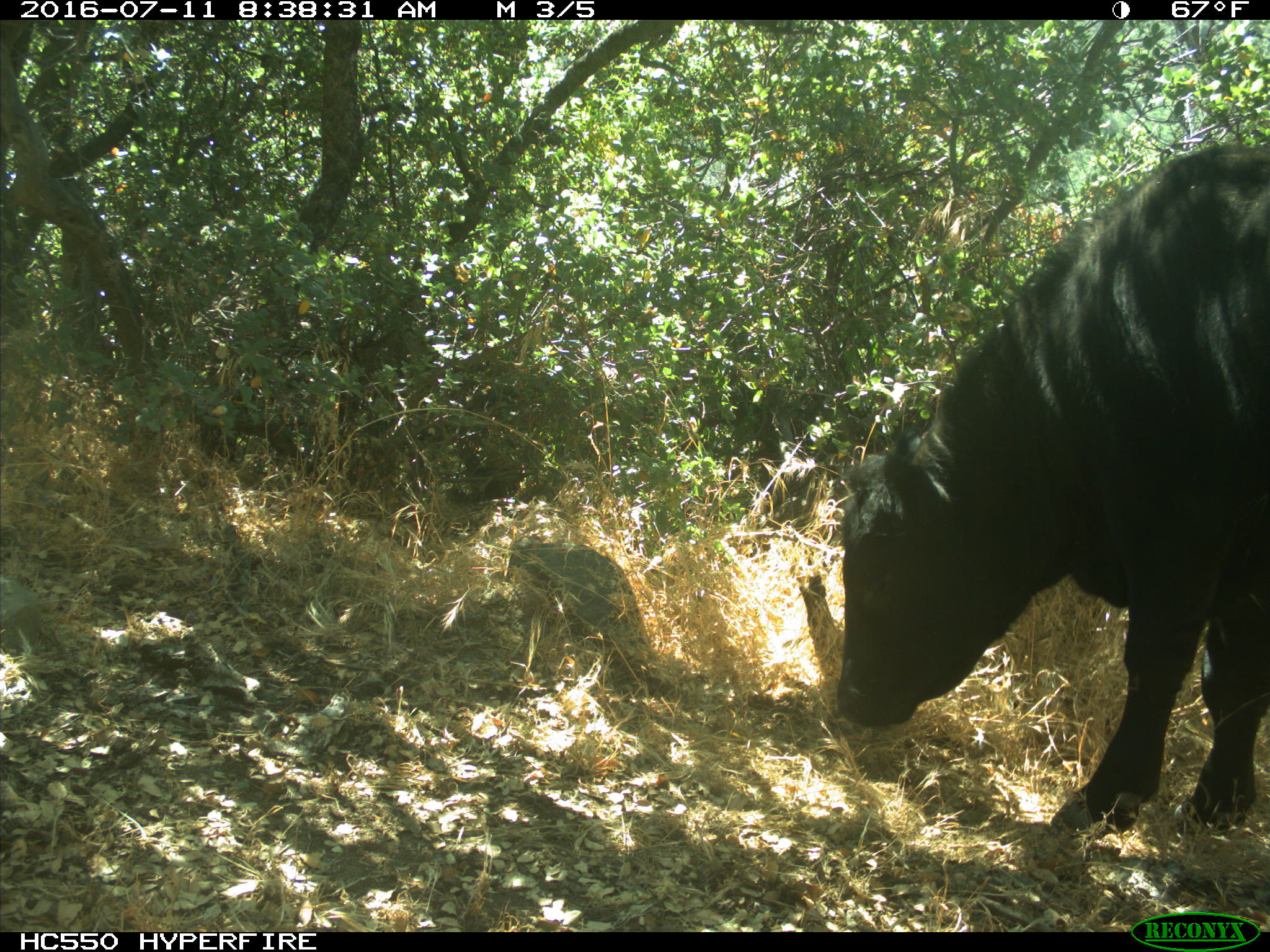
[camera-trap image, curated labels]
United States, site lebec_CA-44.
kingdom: Animalia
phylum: Chordata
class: Mammalia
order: Artiodactyla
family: Bovidae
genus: Bos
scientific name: Bos taurus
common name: domestic cow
Bos taurus (domestic cow).